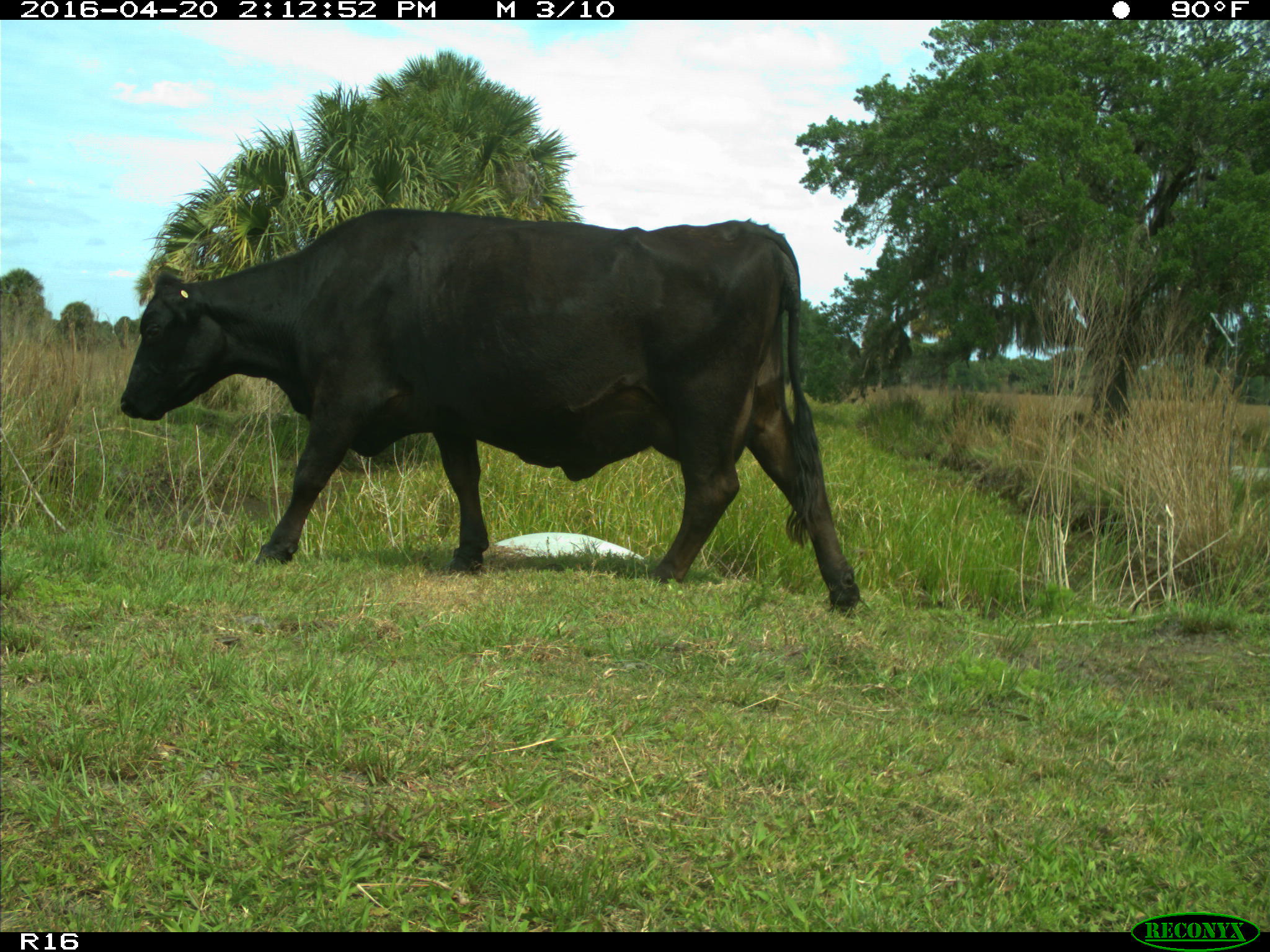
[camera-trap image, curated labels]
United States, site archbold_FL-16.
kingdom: Animalia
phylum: Chordata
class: Mammalia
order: Artiodactyla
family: Bovidae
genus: Bos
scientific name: Bos taurus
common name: domestic cow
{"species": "Bos taurus (domestic cow)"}